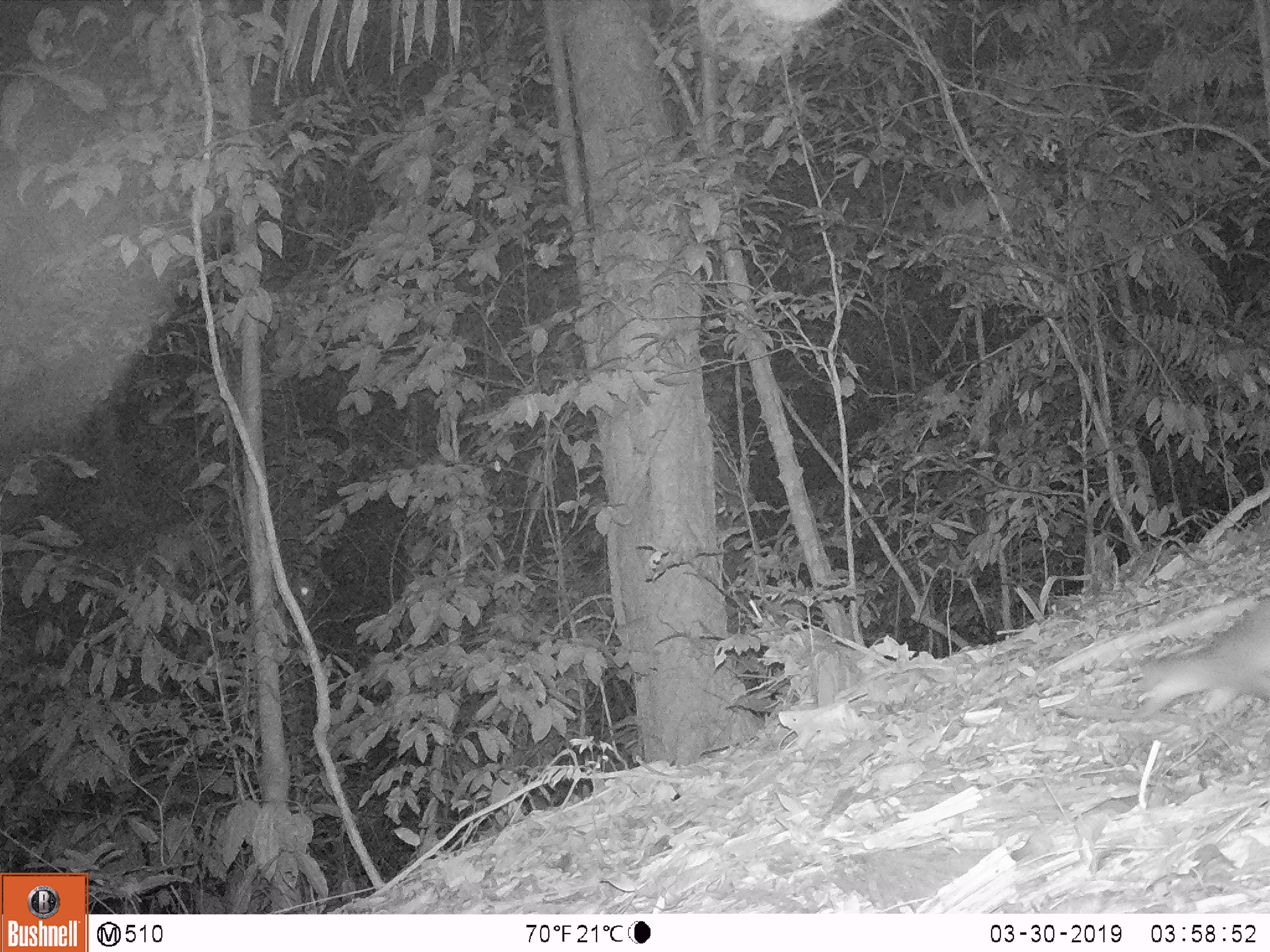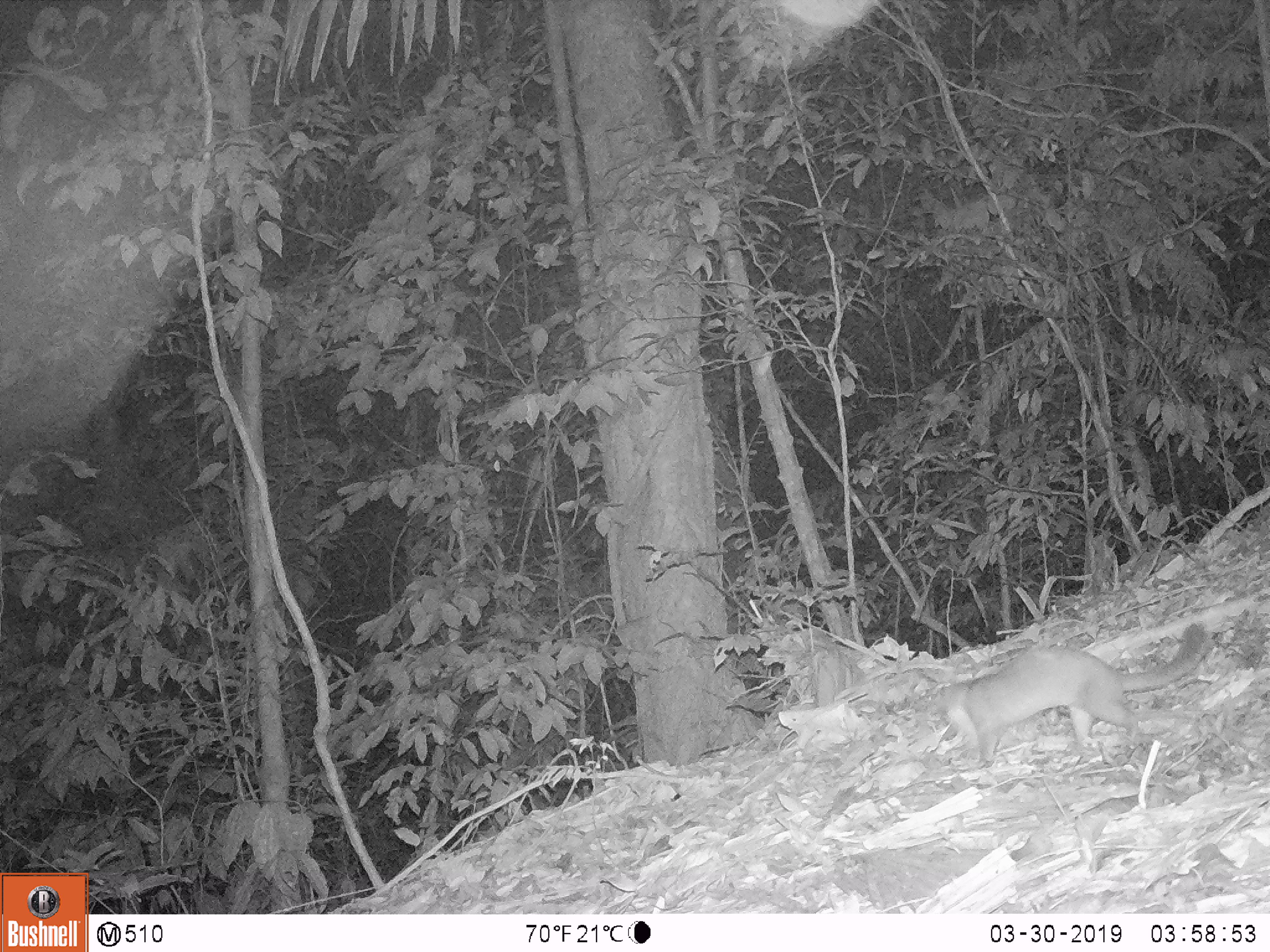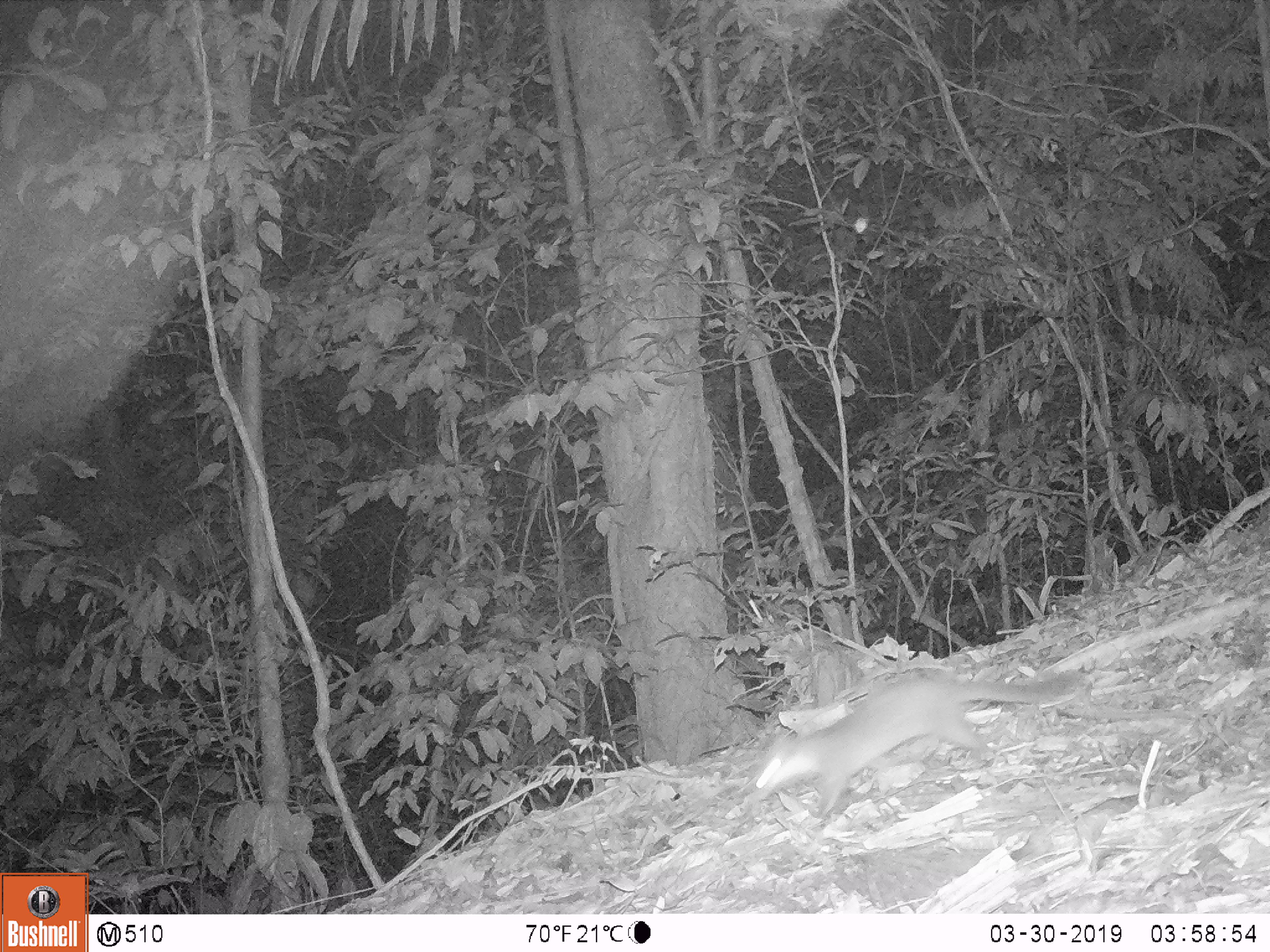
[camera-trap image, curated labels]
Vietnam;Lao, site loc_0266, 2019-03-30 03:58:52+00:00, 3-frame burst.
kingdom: Animalia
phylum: Chordata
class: Mammalia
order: Carnivora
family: Mustelidae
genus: Melogale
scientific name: Melogale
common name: ferret badger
Ferret badger (Melogale). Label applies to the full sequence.